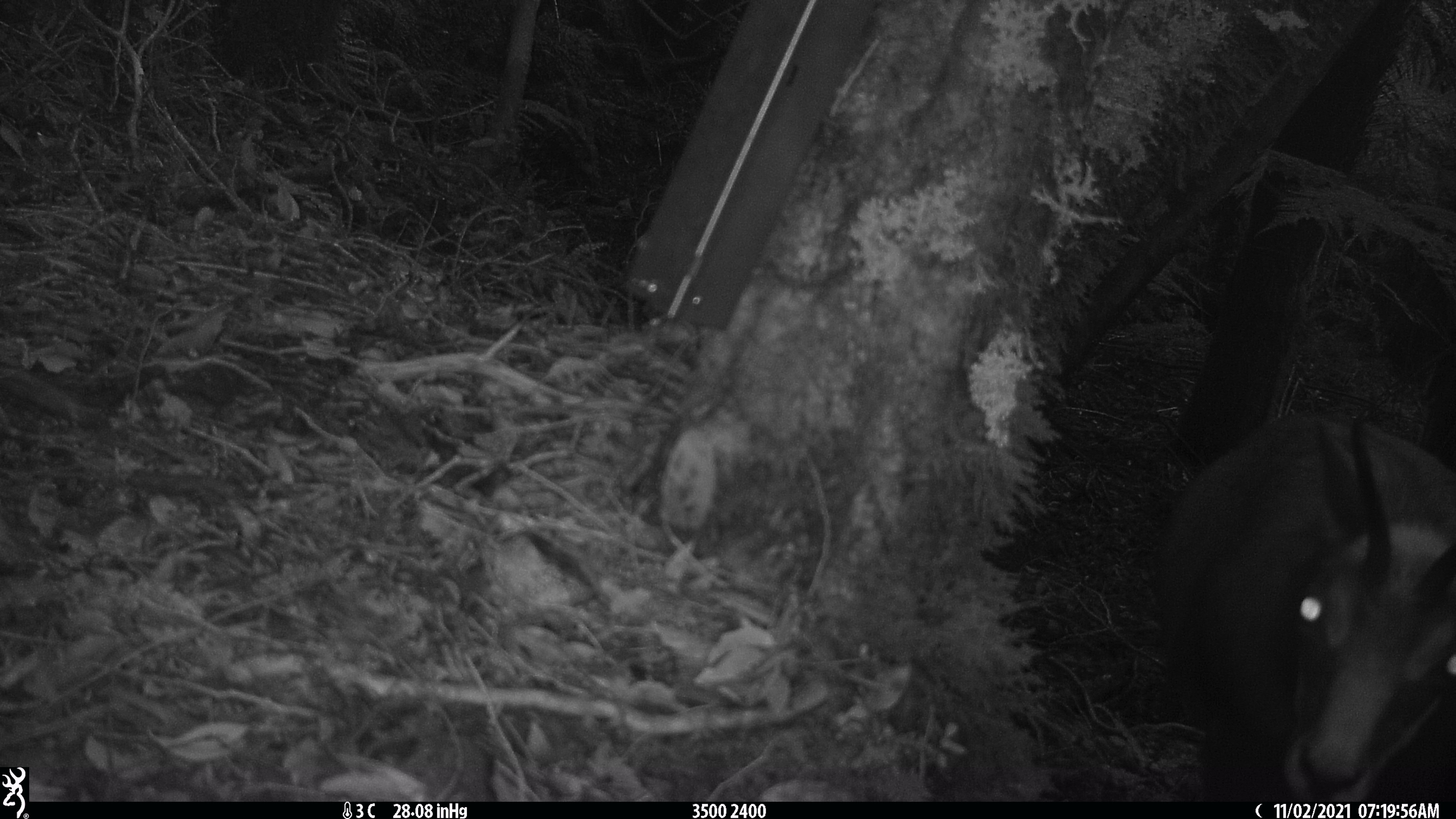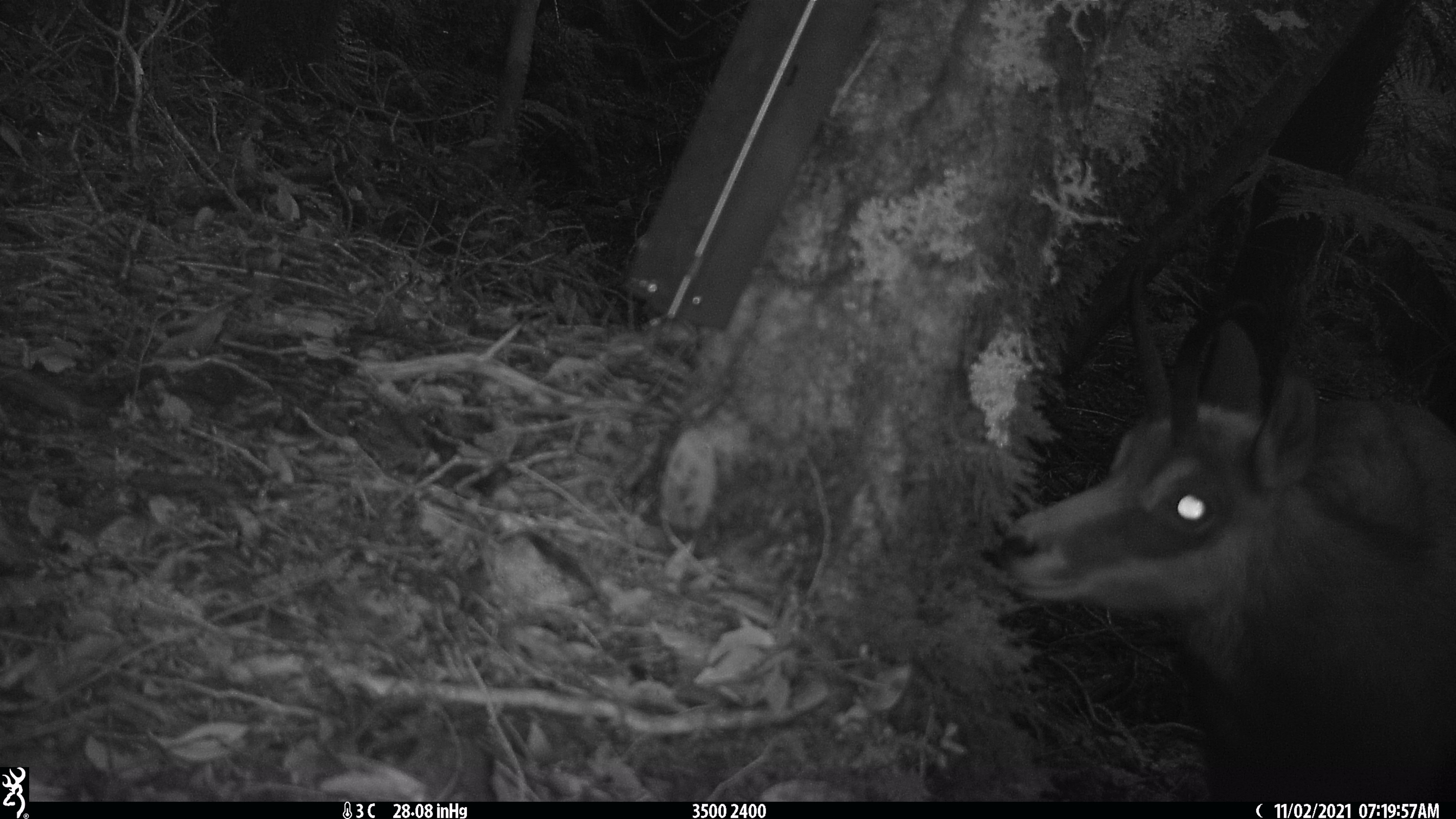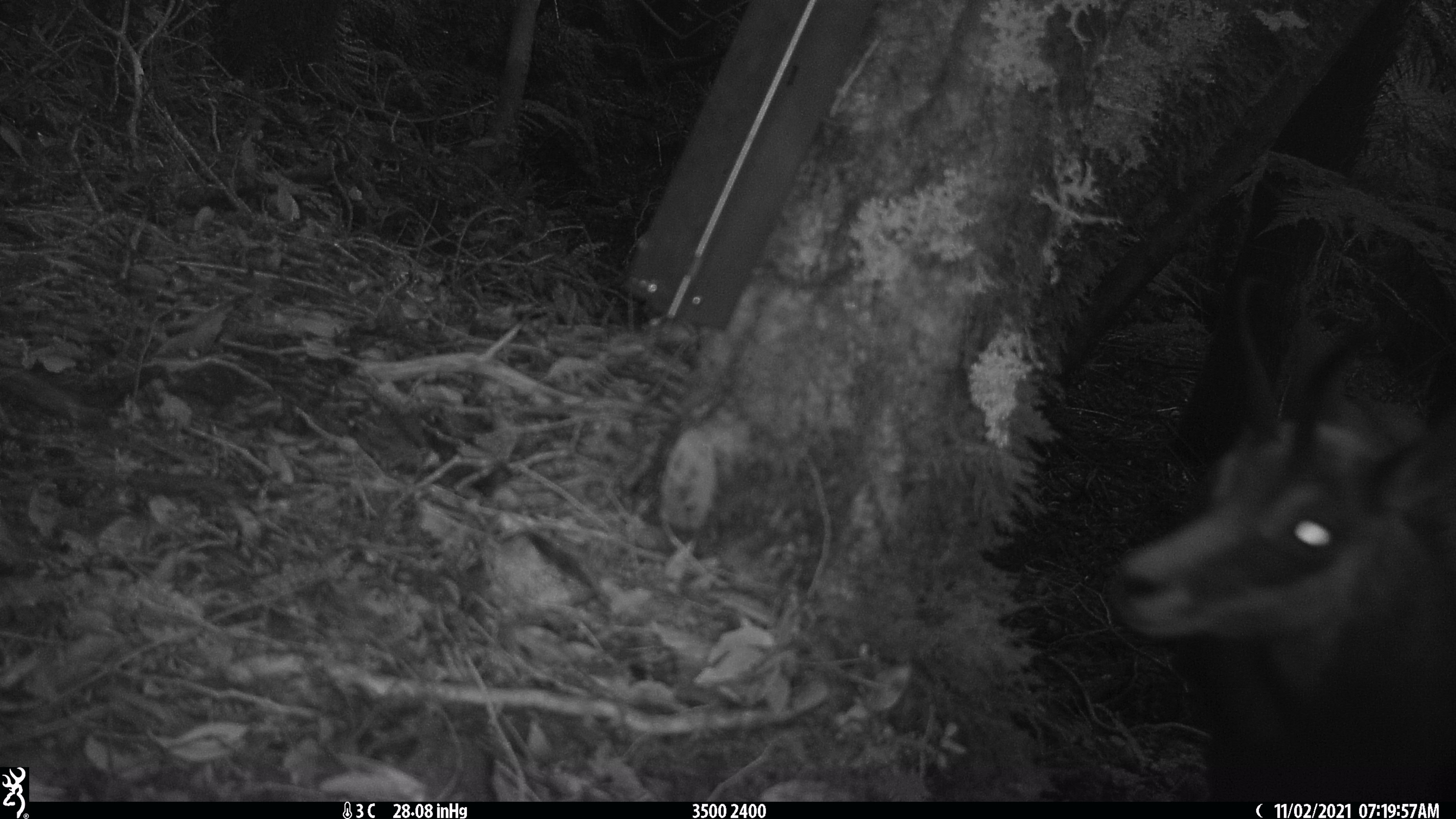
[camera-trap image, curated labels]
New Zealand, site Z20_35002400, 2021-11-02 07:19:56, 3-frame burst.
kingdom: Animalia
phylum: Chordata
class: Mammalia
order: Artiodactyla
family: Bovidae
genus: Rupicapra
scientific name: Rupicapra rupicapra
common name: alpine chamois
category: chamois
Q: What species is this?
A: Chamois (alpine chamois) (Rupicapra rupicapra).